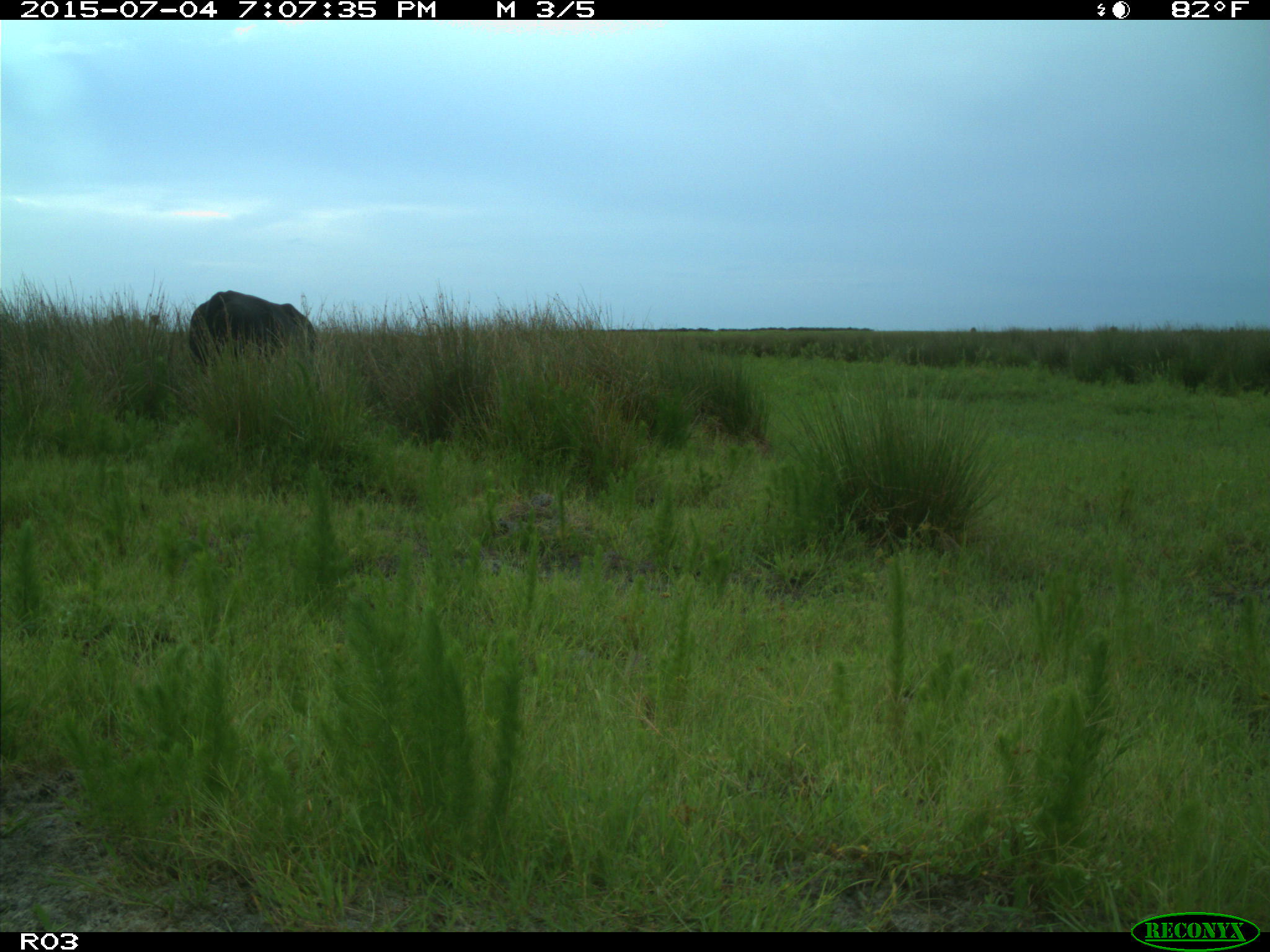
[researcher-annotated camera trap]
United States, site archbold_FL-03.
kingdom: Animalia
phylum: Chordata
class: Mammalia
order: Artiodactyla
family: Bovidae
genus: Bos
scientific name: Bos taurus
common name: domestic cow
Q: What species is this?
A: Bos taurus (domestic cow).